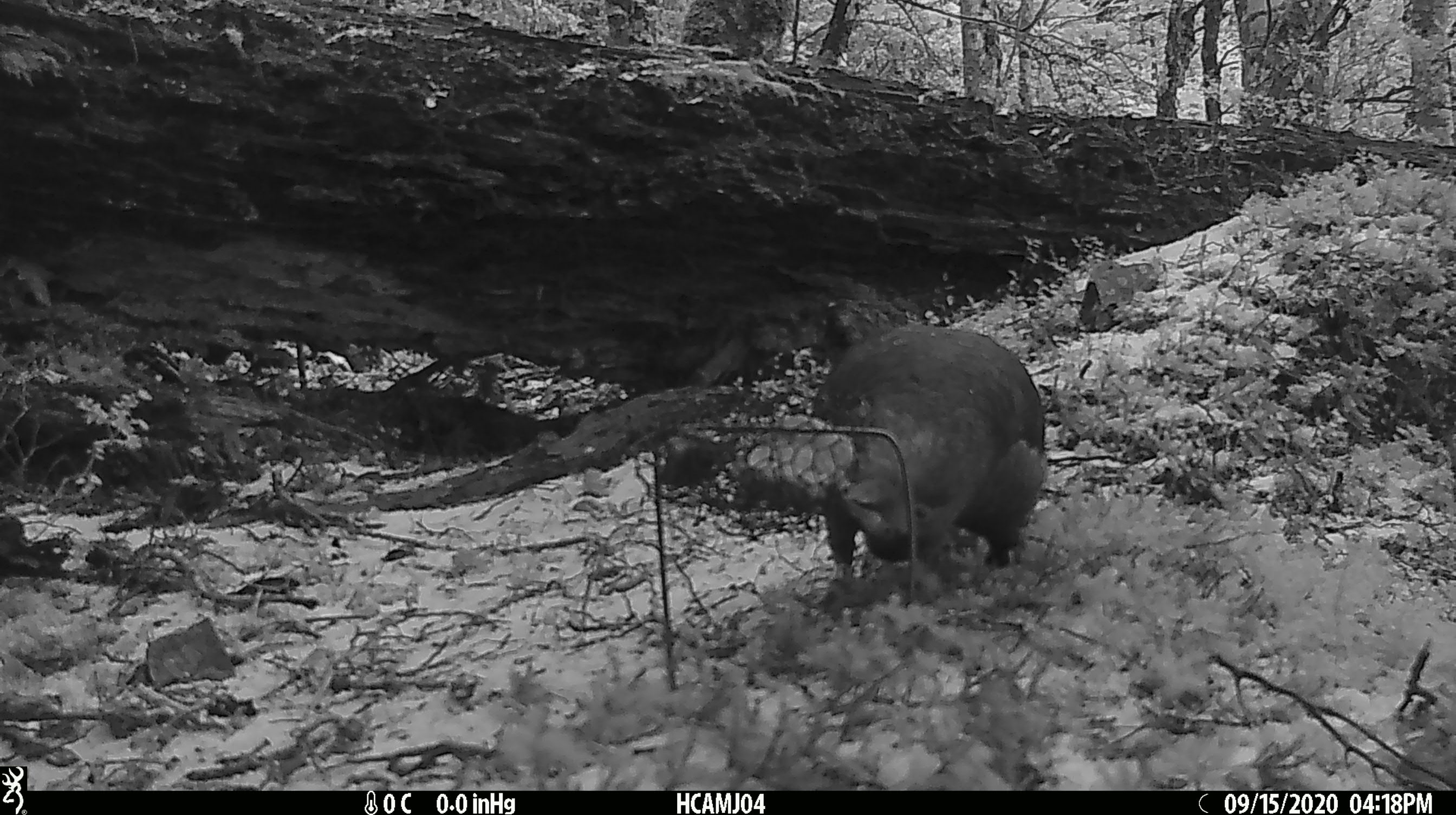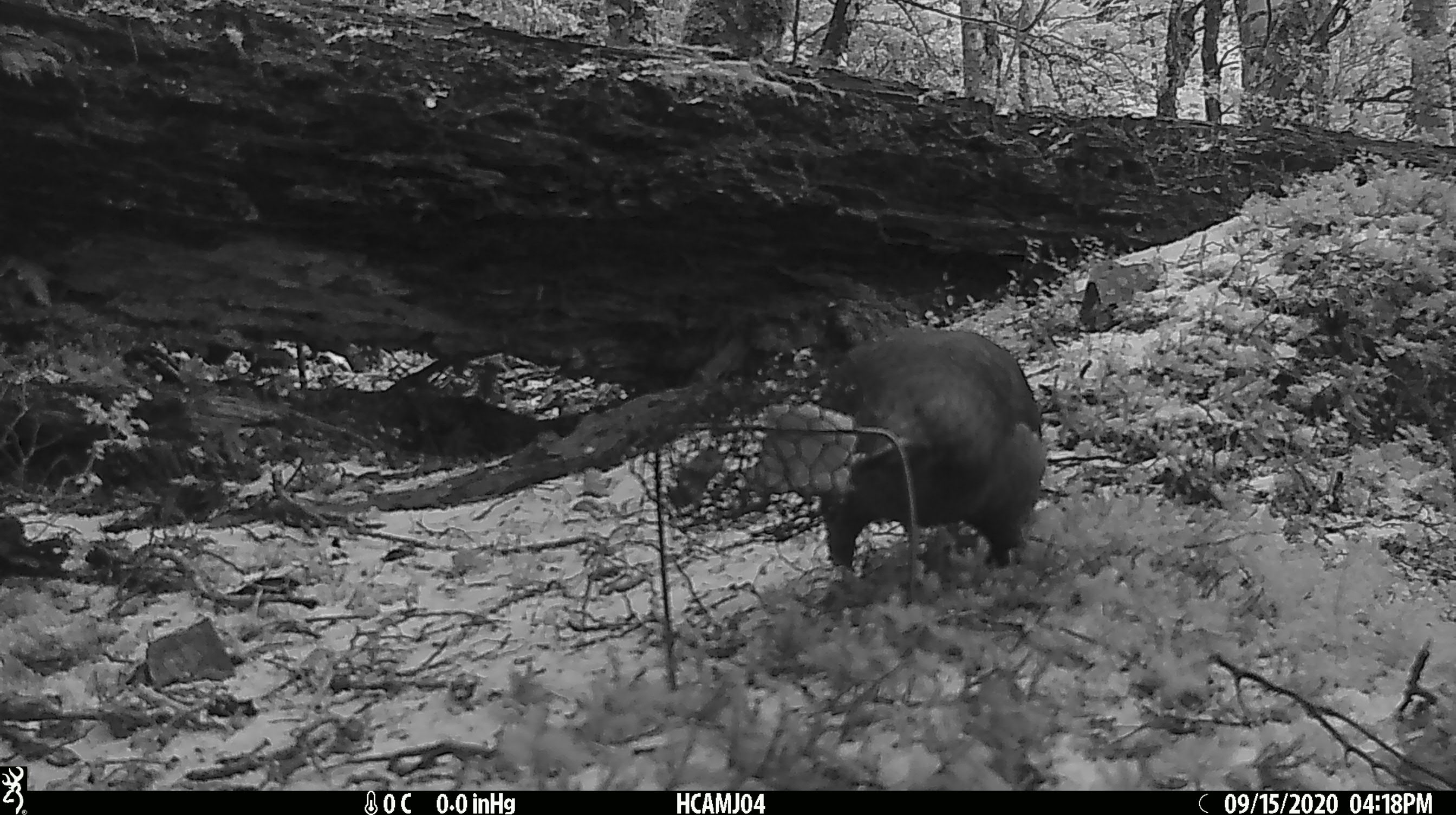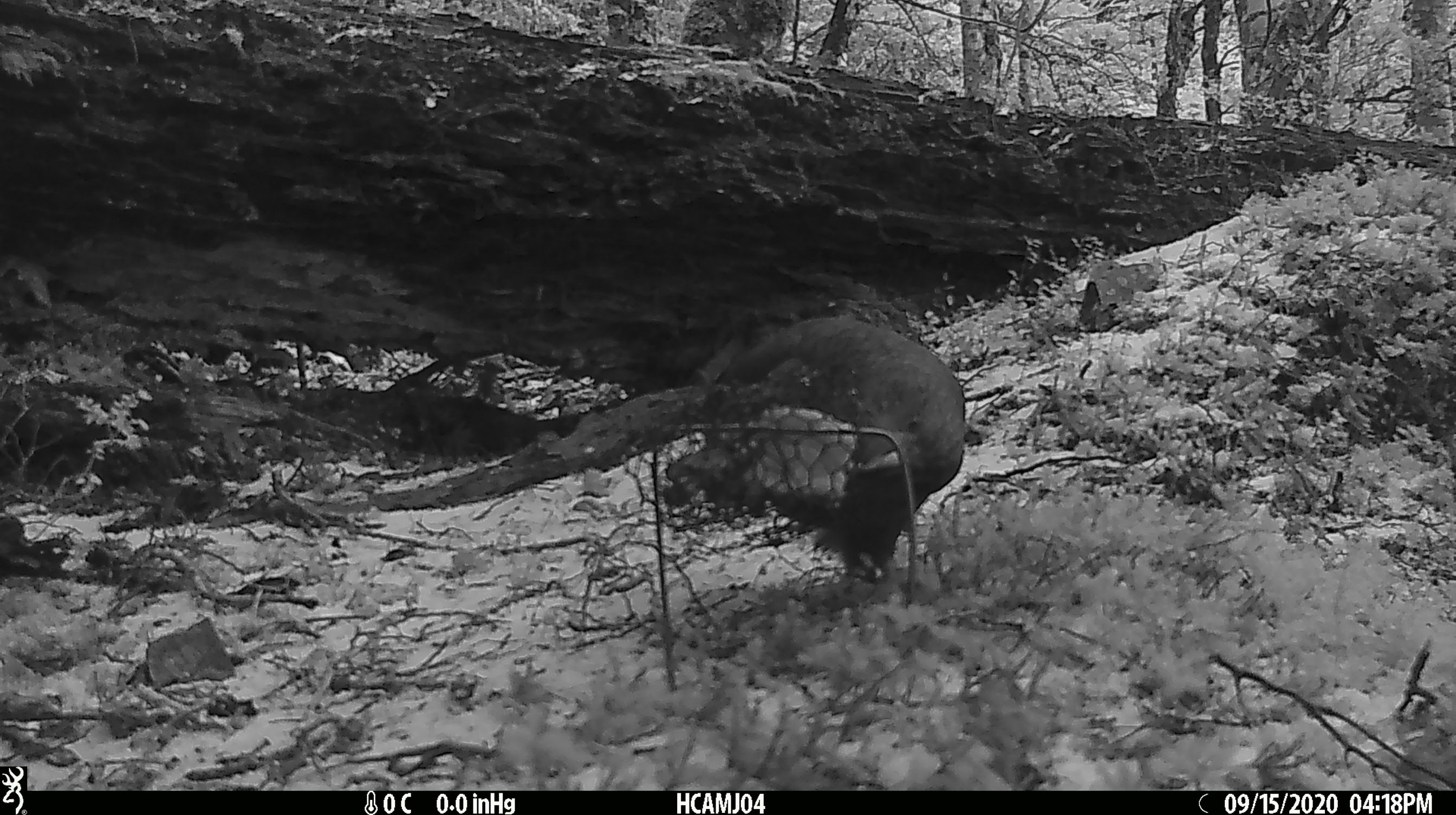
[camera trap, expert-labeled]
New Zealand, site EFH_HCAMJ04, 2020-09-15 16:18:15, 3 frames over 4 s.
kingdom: Animalia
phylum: Chordata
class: Aves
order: Psittaciformes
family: Strigopidae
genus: Nestor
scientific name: Nestor notabilis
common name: kea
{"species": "kea (Nestor notabilis)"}